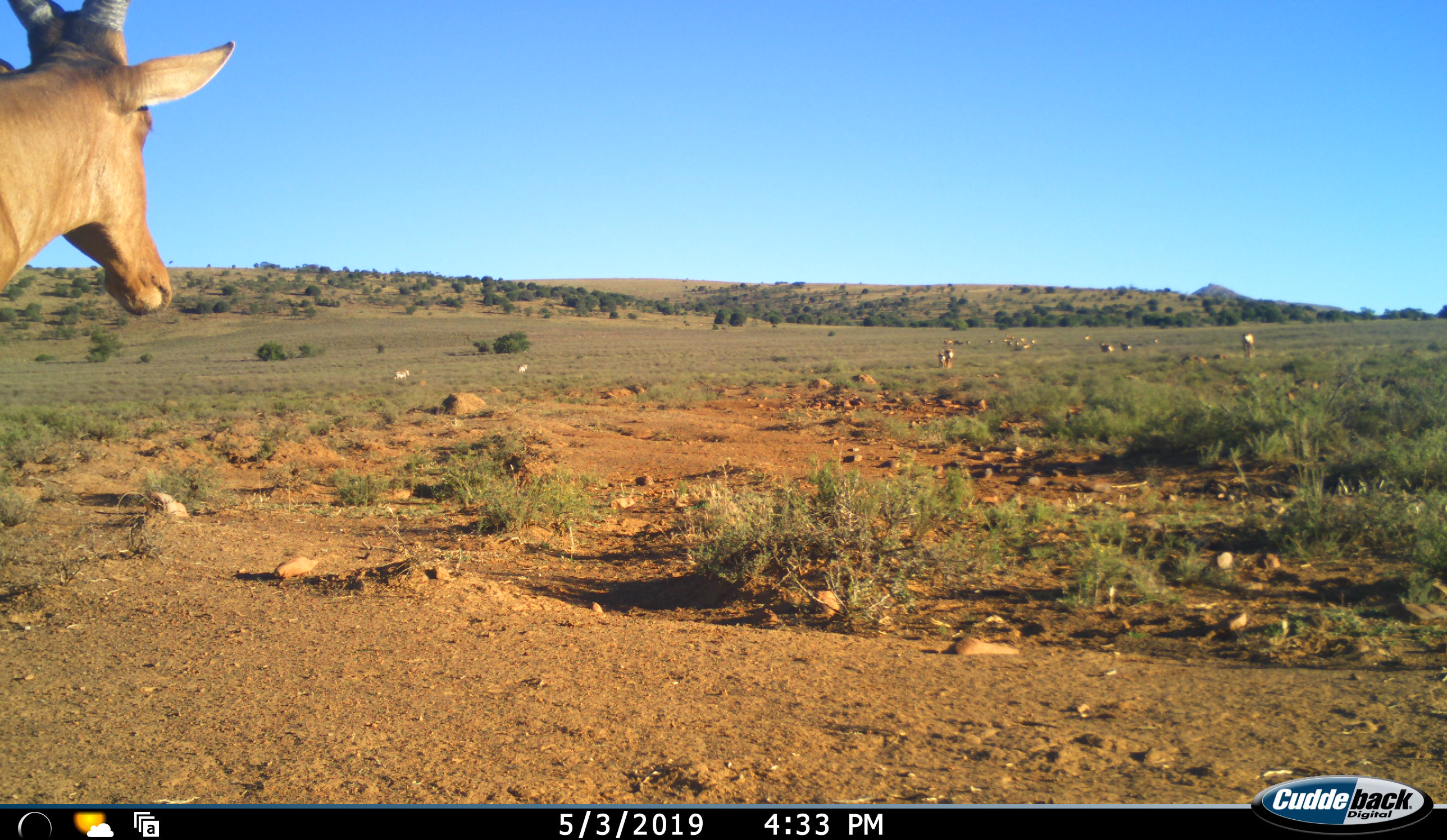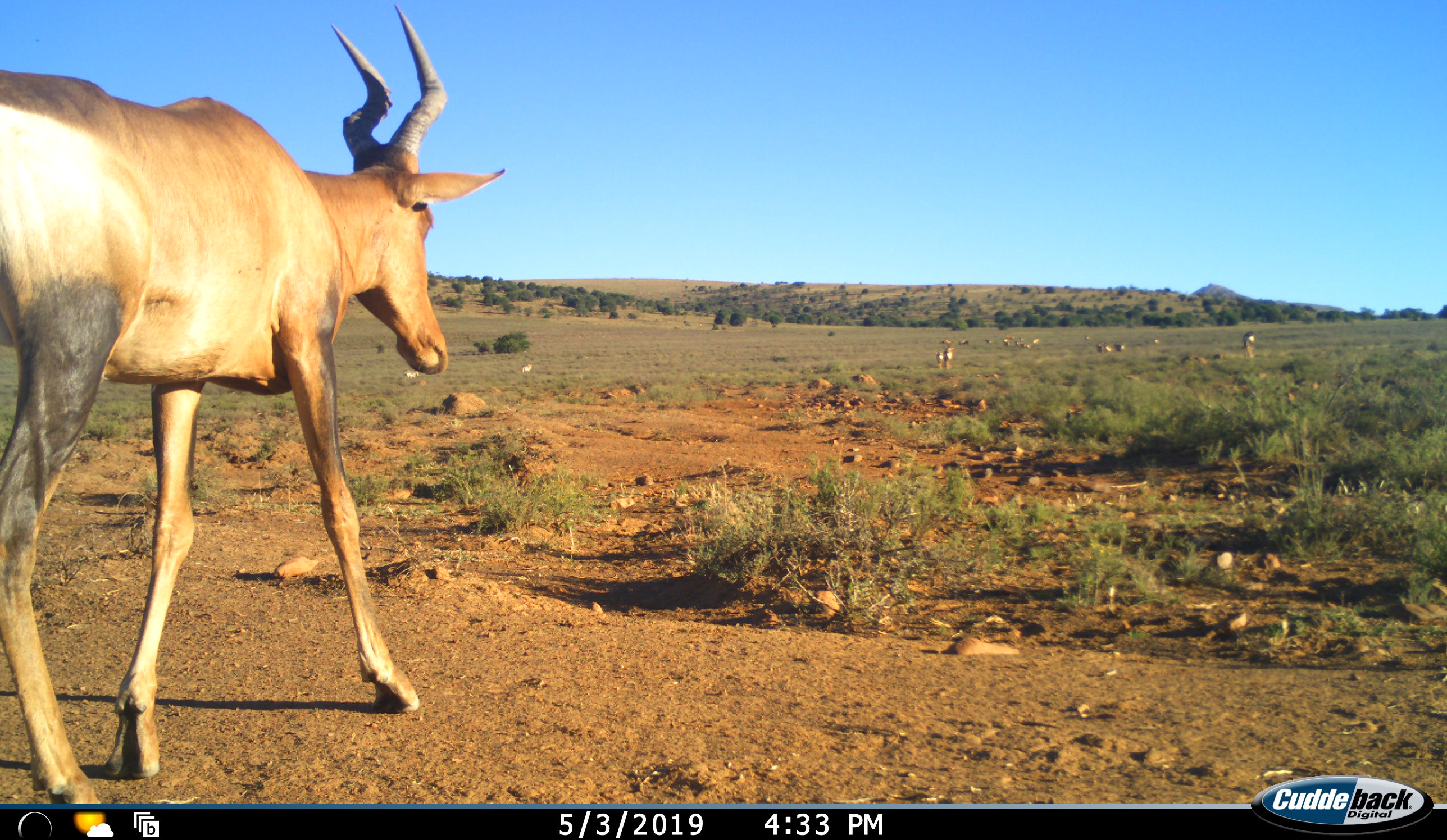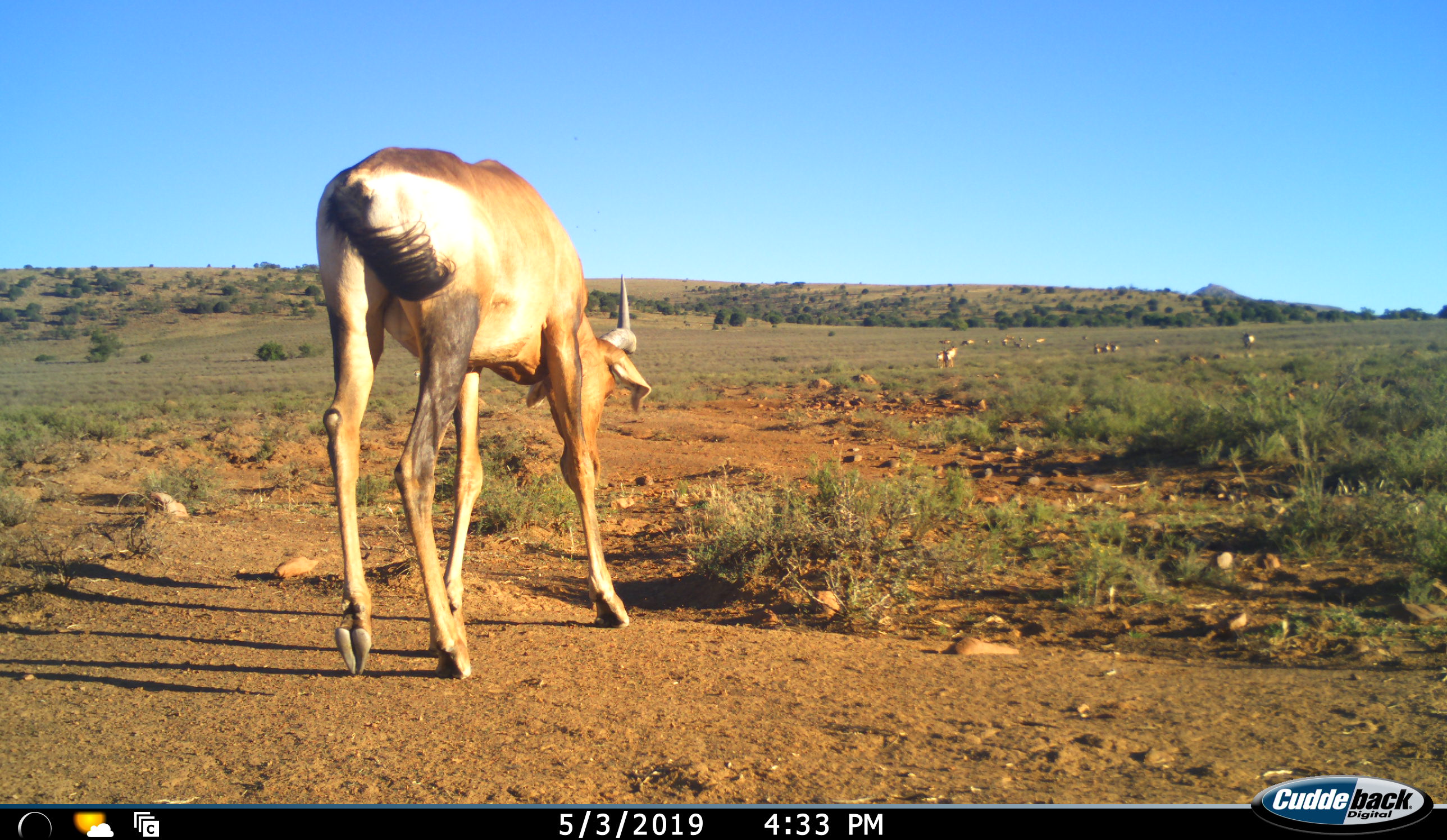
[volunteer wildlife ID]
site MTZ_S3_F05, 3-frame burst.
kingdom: Animalia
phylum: Chordata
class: Mammalia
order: Artiodactyla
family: Bovidae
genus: Alcelaphus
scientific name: Alcelaphus buselaphus caama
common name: red hartebeest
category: hartebeestred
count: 11-50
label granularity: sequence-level